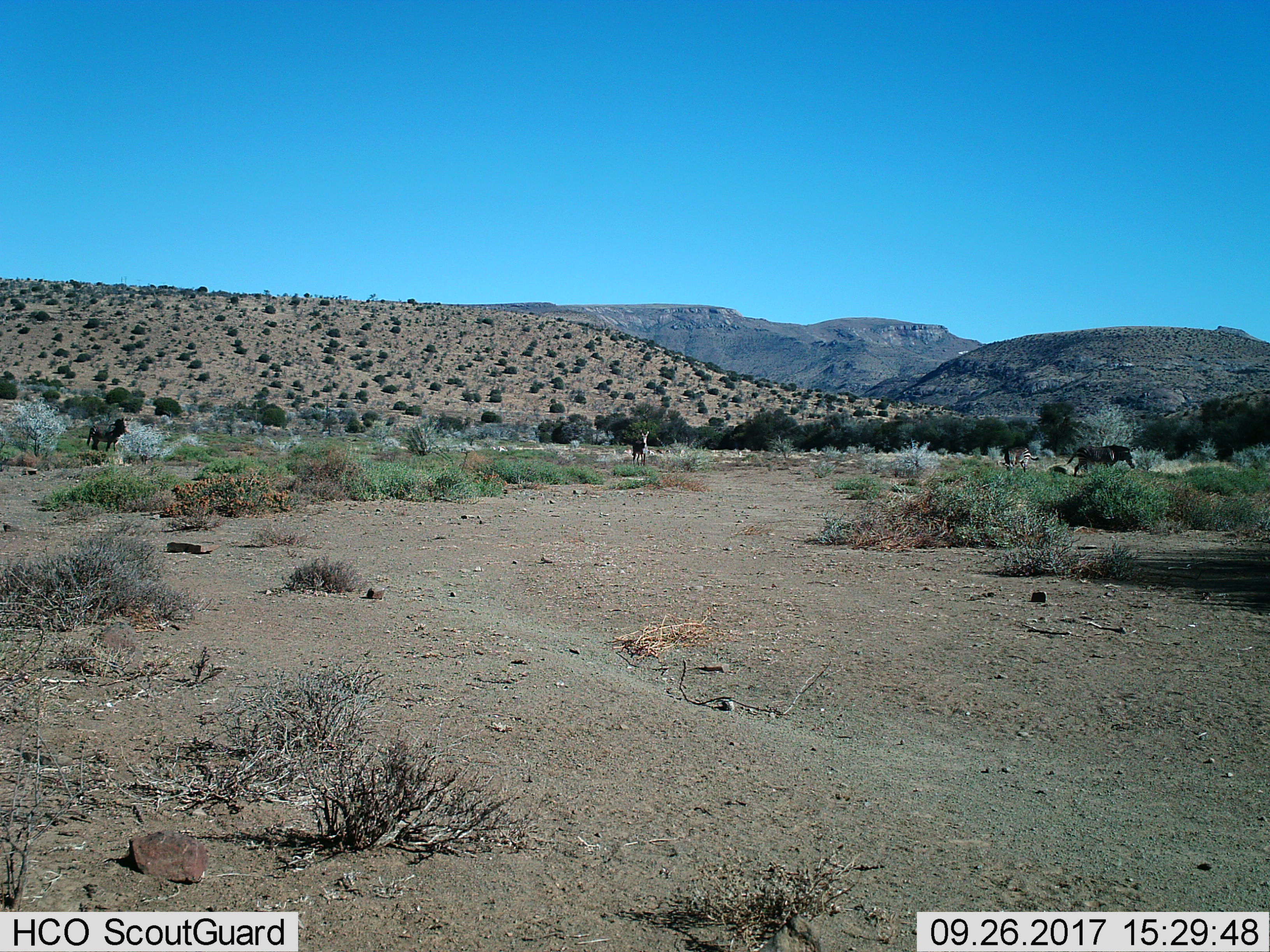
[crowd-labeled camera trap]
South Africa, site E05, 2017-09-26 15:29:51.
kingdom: Animalia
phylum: Chordata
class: Mammalia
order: Perissodactyla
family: Equidae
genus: Equus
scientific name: Equus zebra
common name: mountain zebra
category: zebramountain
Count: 4.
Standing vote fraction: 67%.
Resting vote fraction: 0%.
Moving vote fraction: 83%.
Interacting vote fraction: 0%.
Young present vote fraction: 17%.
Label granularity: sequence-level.